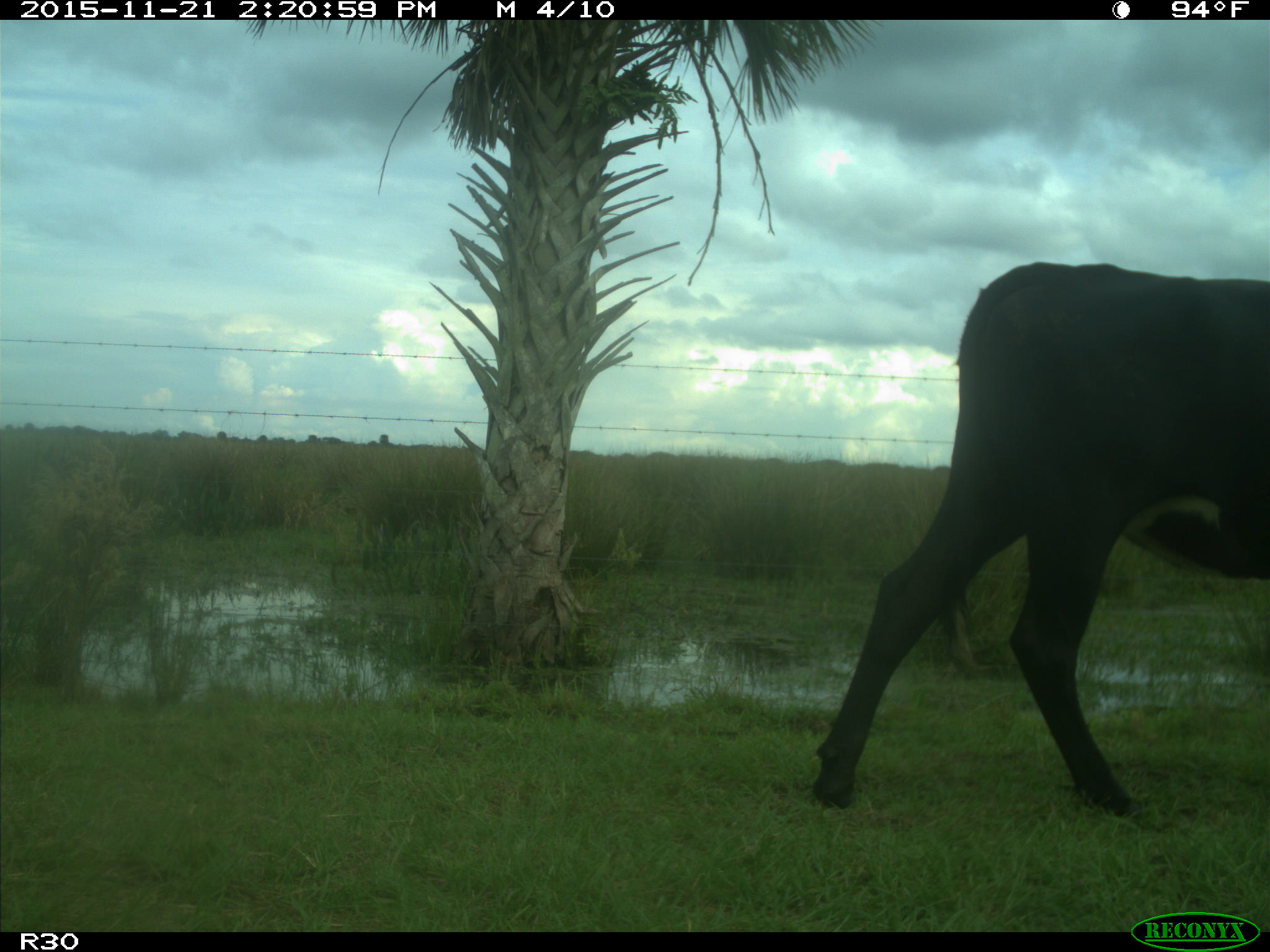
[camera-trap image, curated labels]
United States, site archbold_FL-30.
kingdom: Animalia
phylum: Chordata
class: Mammalia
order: Artiodactyla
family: Bovidae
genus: Bos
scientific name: Bos taurus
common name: domestic cow